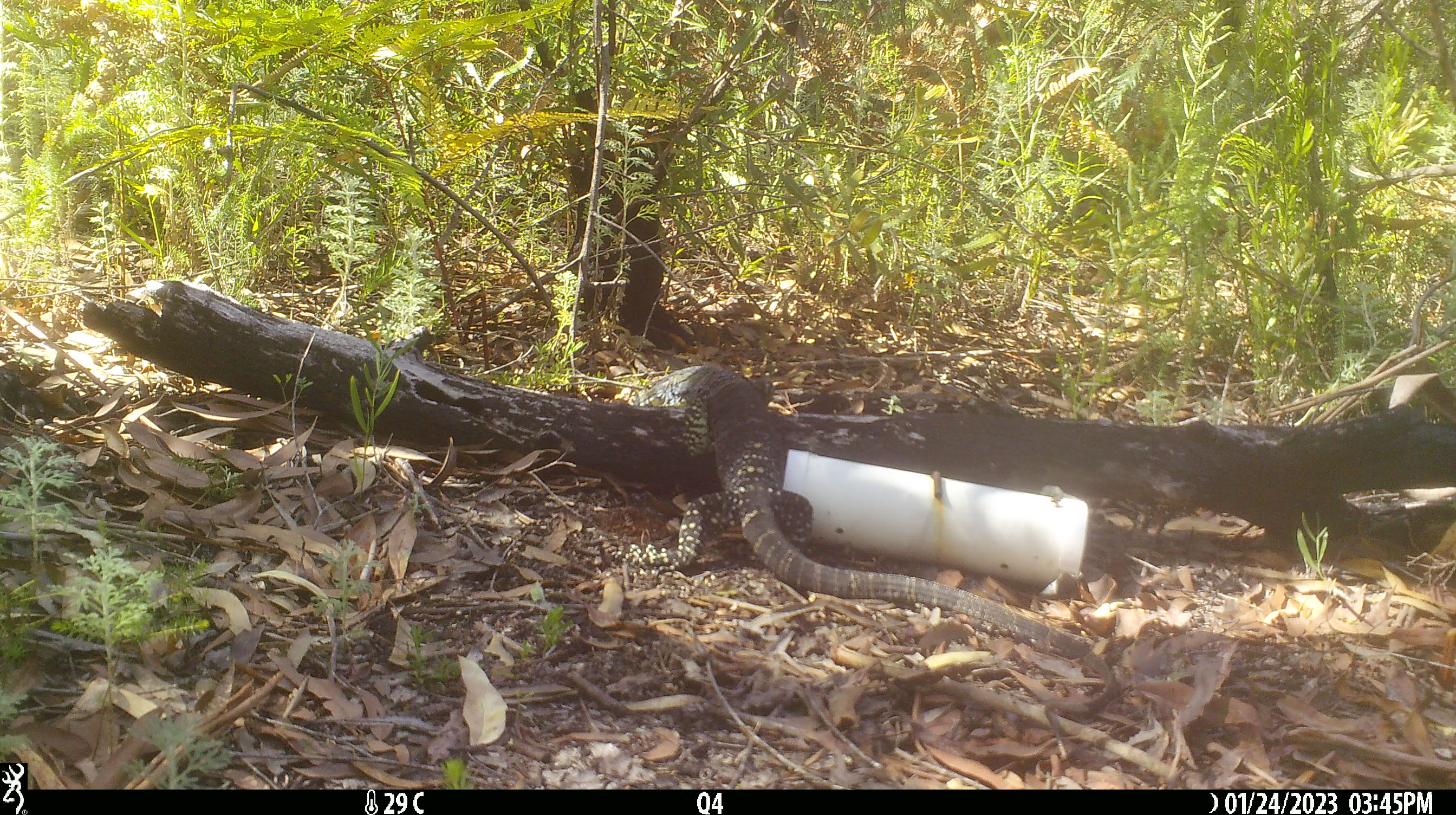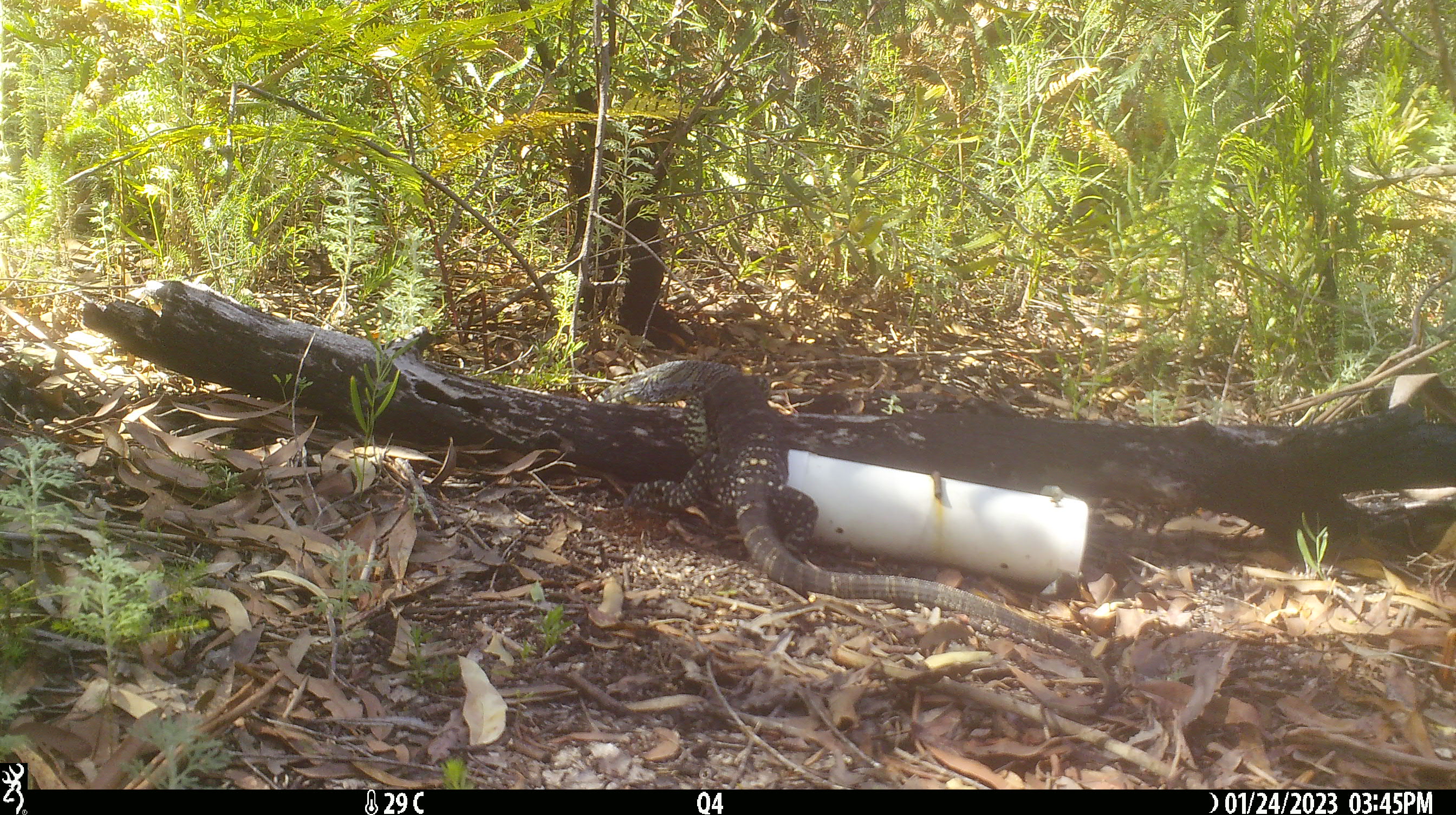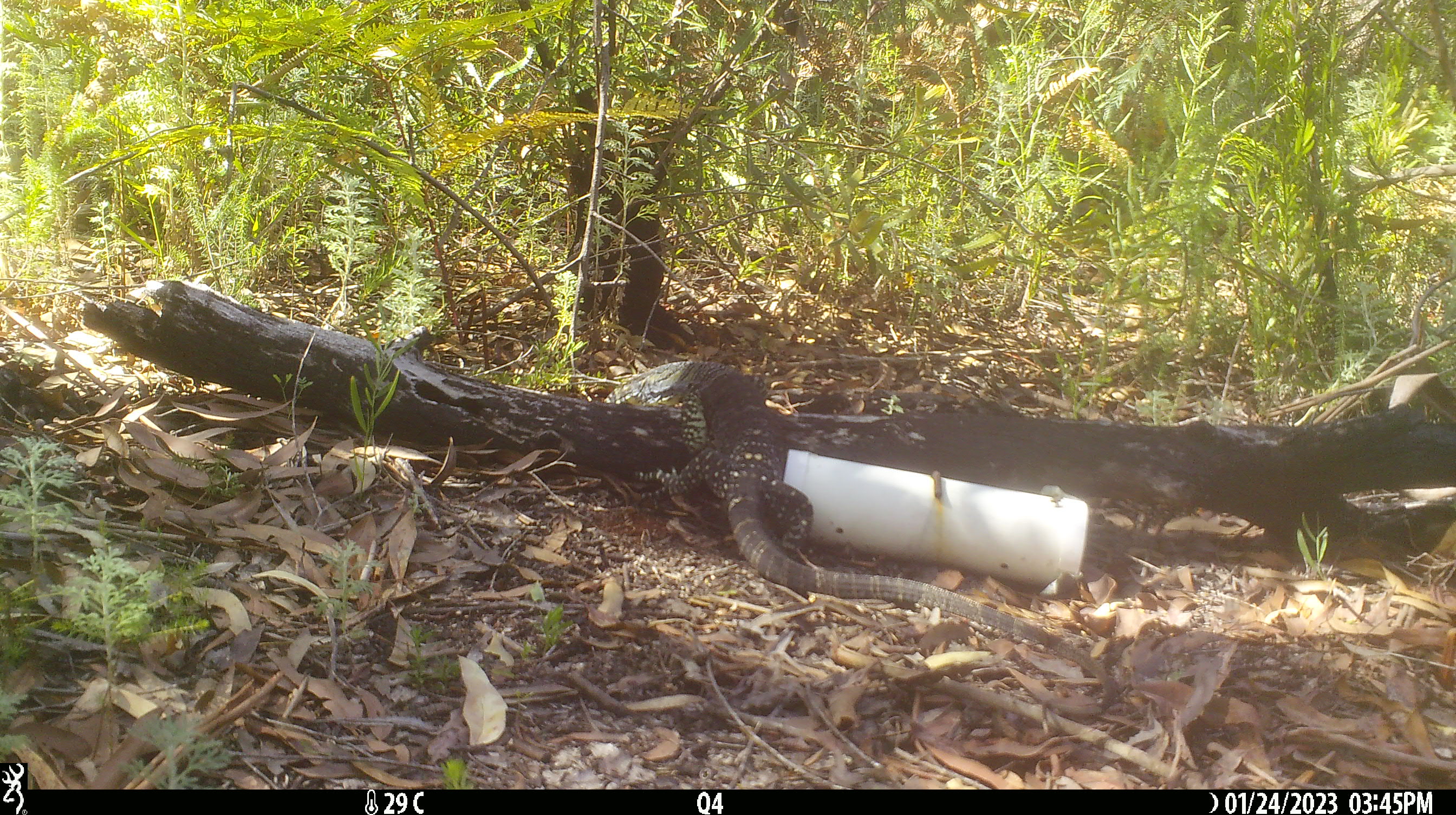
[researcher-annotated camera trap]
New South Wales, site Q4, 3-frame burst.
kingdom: Animalia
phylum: Chordata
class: Reptilia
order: Squamata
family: Varanidae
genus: Varanus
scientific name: Varanus varius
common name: lace monitor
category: goanna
Goanna (lace monitor) (Varanus varius).